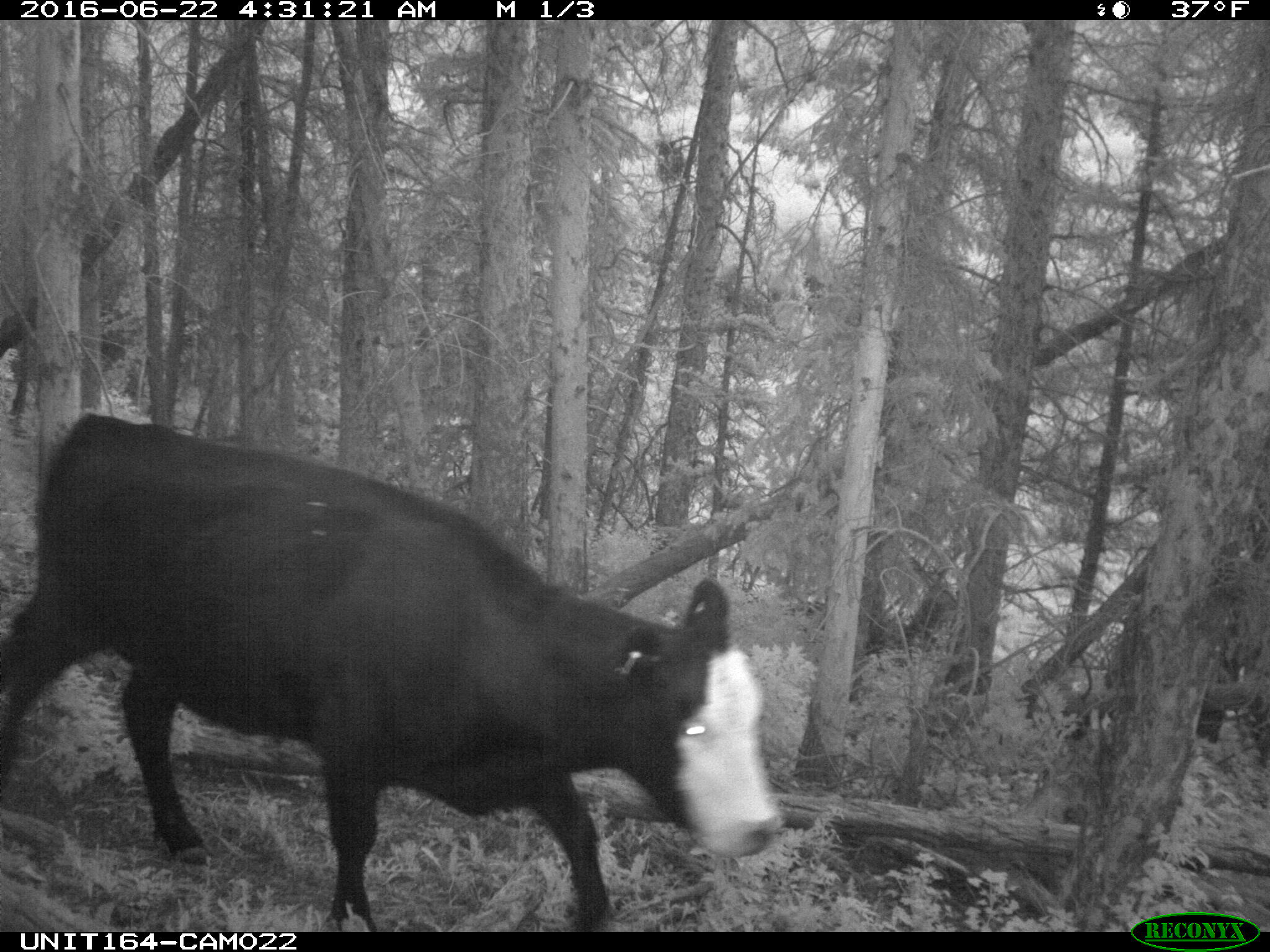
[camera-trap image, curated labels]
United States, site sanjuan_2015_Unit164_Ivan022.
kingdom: Animalia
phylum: Chordata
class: Mammalia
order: Artiodactyla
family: Bovidae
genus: Bos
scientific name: Bos taurus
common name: domestic cow